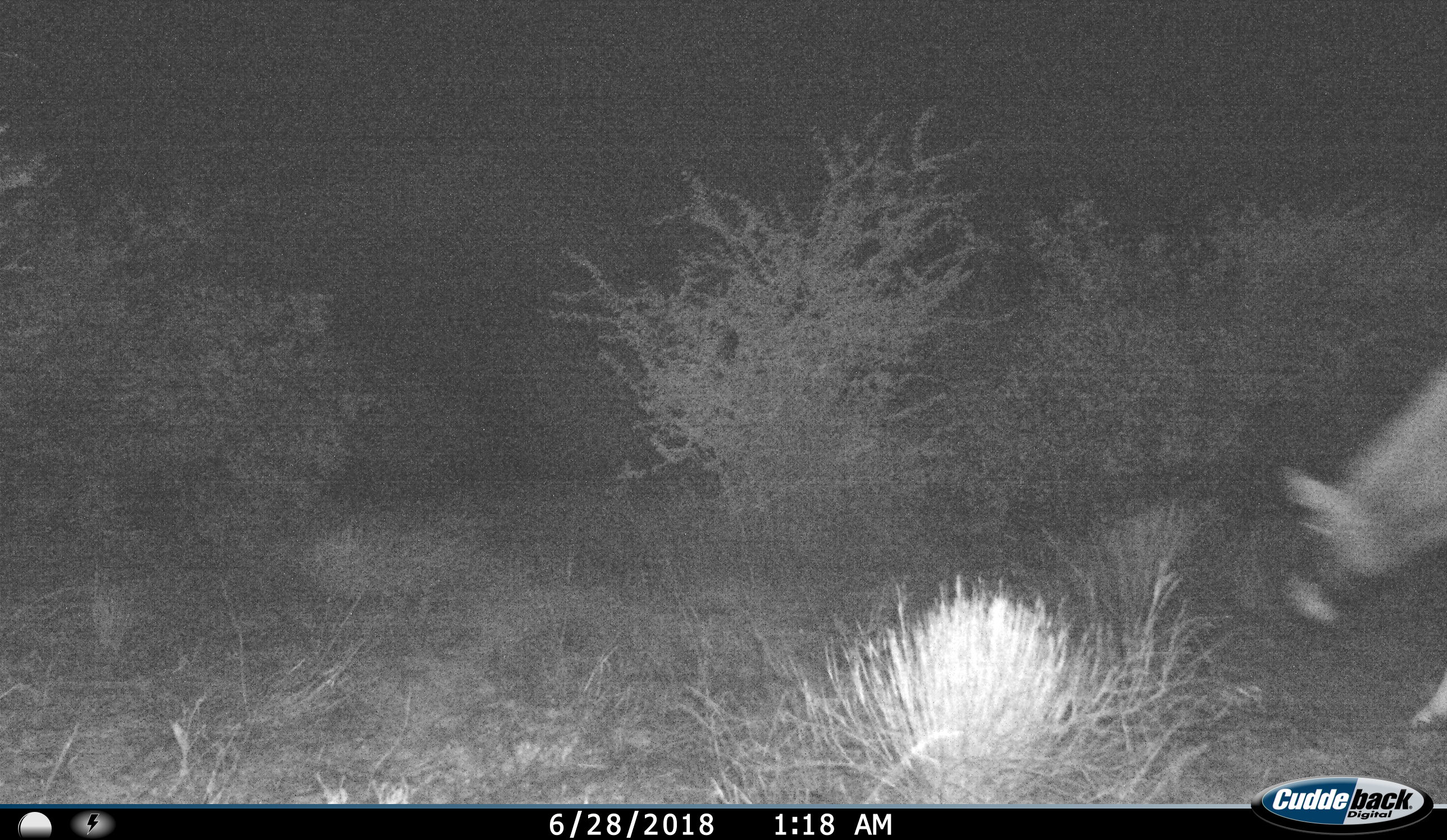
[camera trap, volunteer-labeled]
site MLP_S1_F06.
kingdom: Animalia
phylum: Chordata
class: Mammalia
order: Artiodactyla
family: Bovidae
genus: Oryx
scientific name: Oryx gazella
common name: gemsbok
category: oryx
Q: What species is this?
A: Oryx (gemsbok) (Oryx gazella).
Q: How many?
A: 1.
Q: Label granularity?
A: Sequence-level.